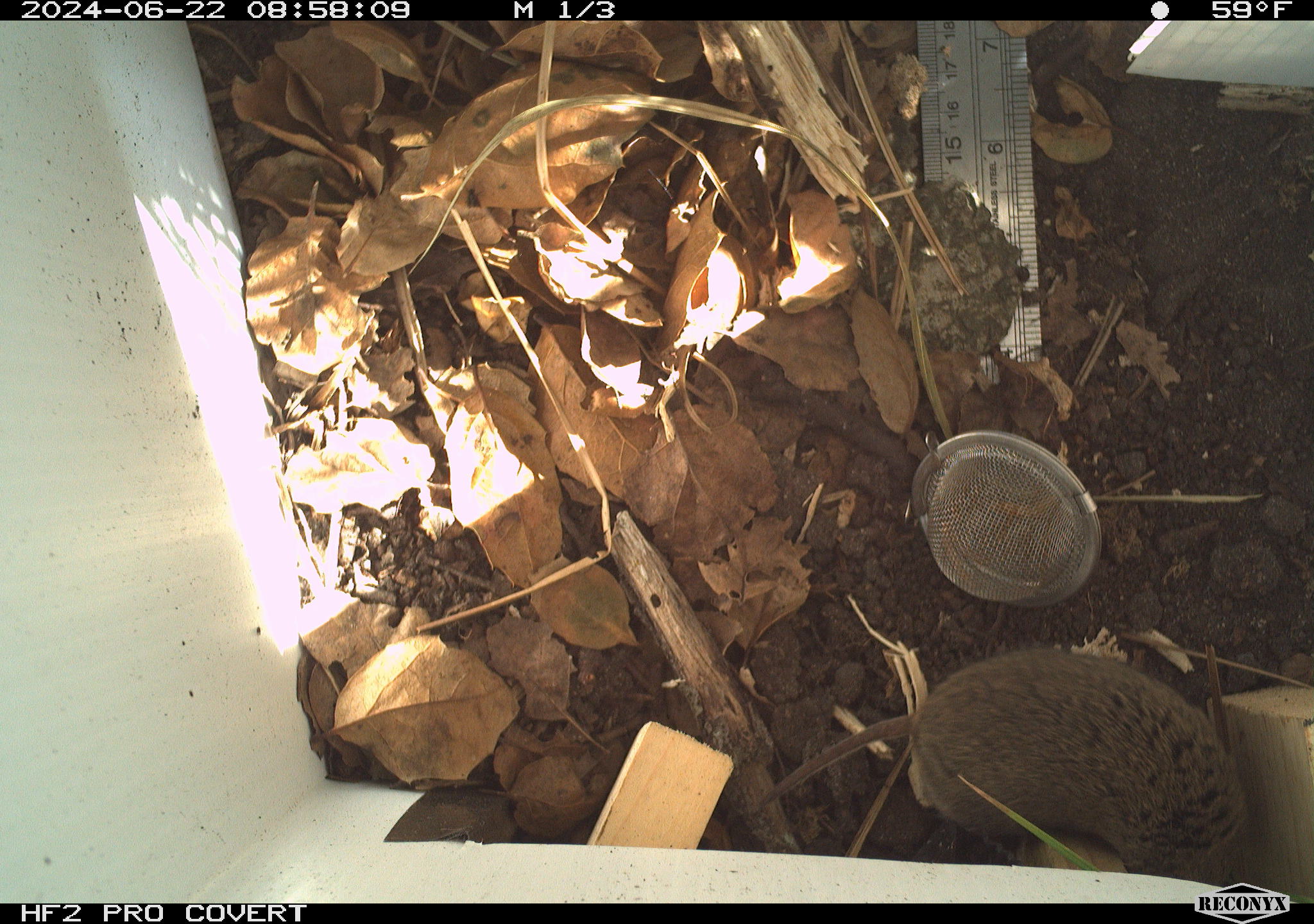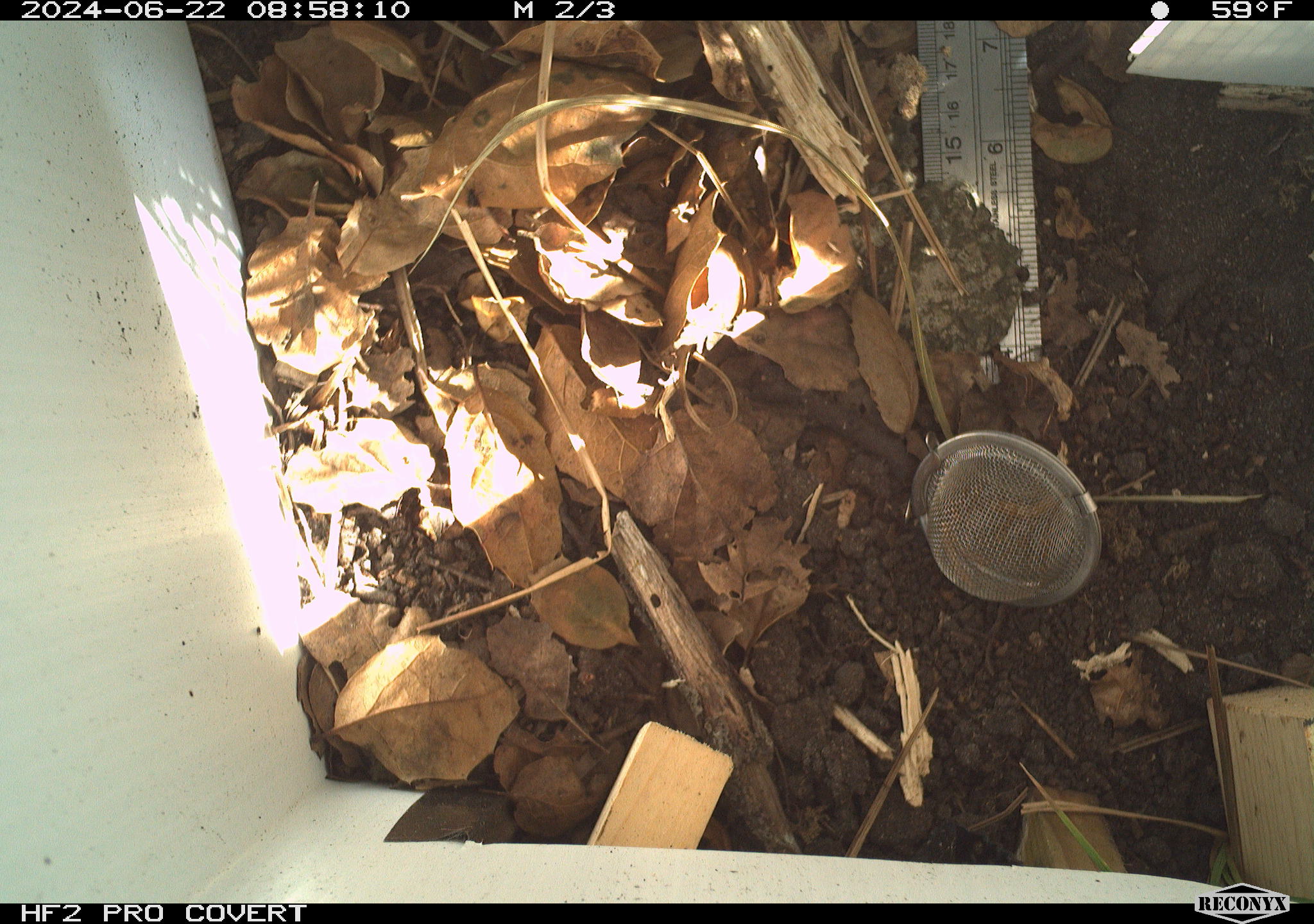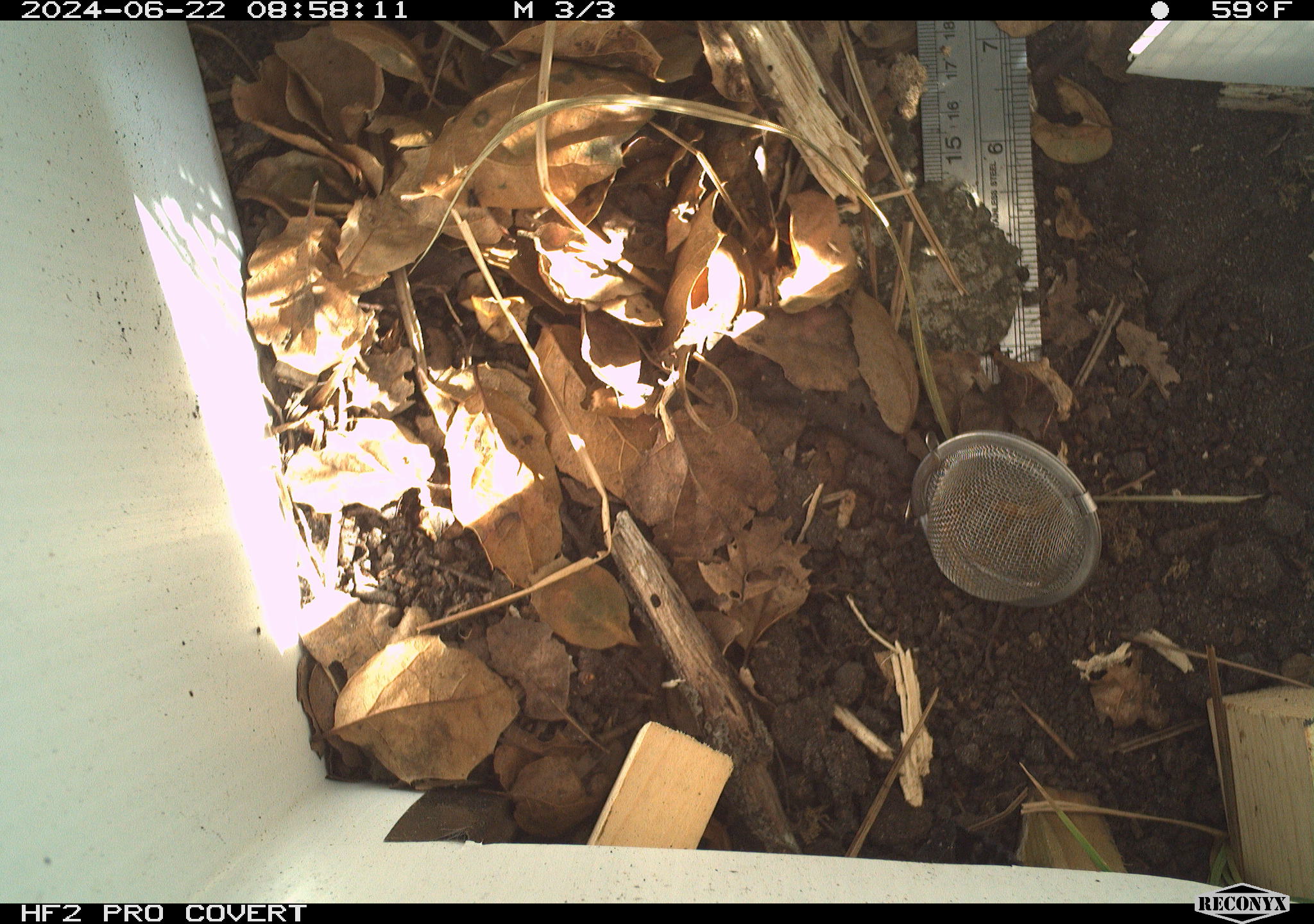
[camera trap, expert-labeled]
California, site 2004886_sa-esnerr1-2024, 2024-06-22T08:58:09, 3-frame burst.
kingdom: Animalia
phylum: Chordata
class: Mammalia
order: Rodentia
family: Cricetidae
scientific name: Cricetidae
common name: hamsters, voles, lemmings, and allies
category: cricetidae family